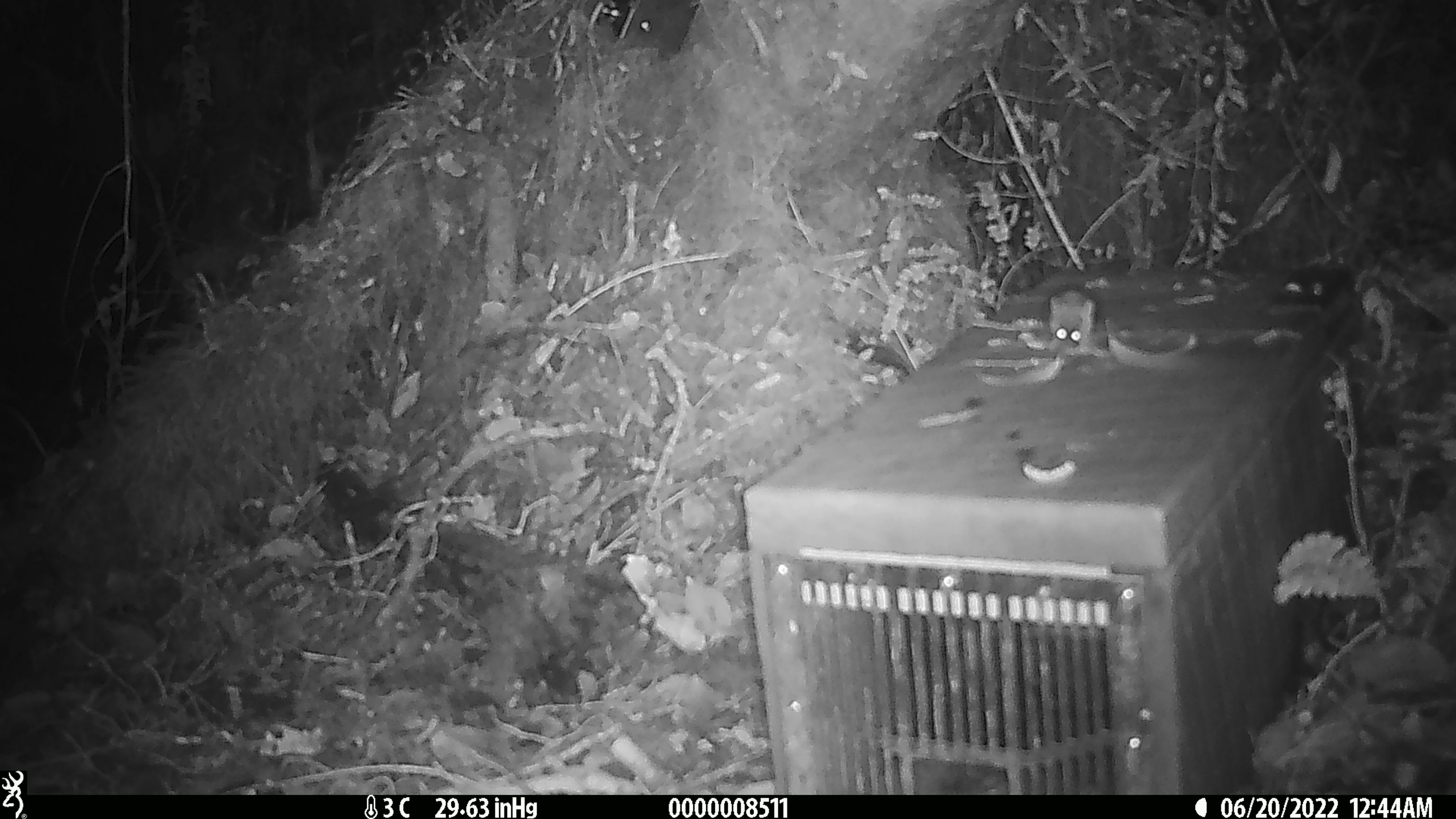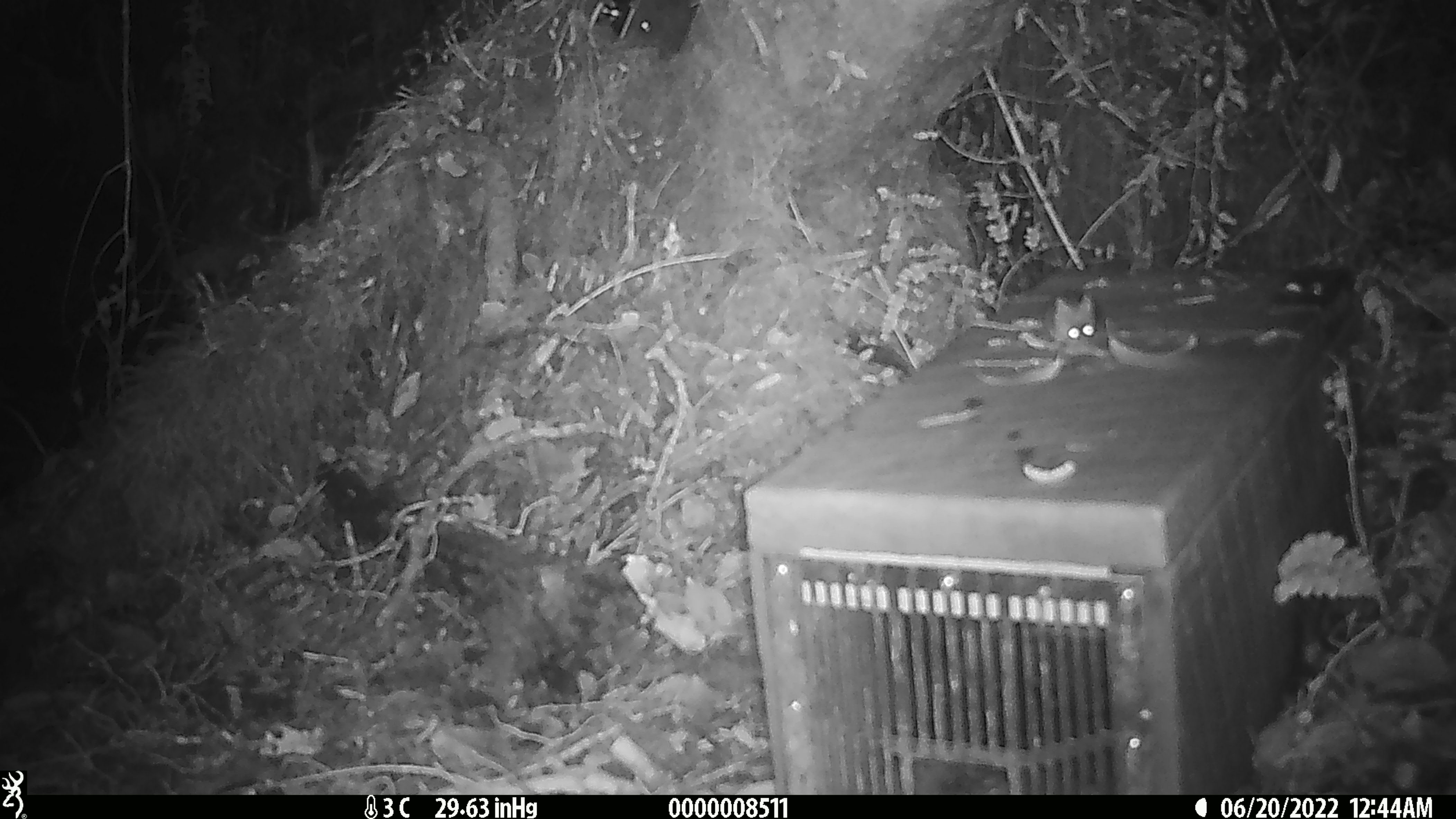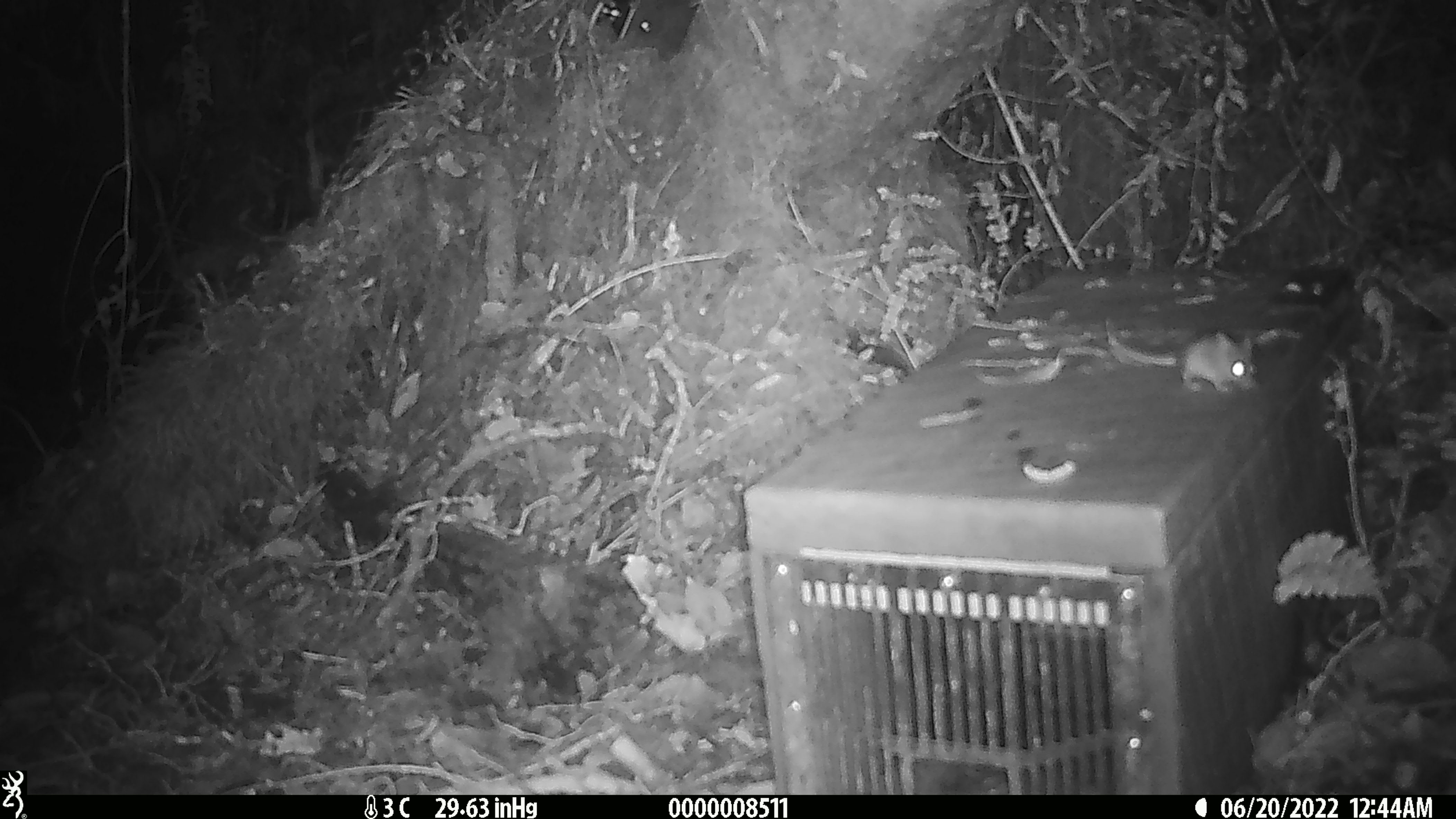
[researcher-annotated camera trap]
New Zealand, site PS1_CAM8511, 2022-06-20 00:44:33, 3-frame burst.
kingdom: Animalia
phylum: Chordata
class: Mammalia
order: Rodentia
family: Muridae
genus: Mus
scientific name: Mus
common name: mouse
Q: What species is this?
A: Mouse (Mus).